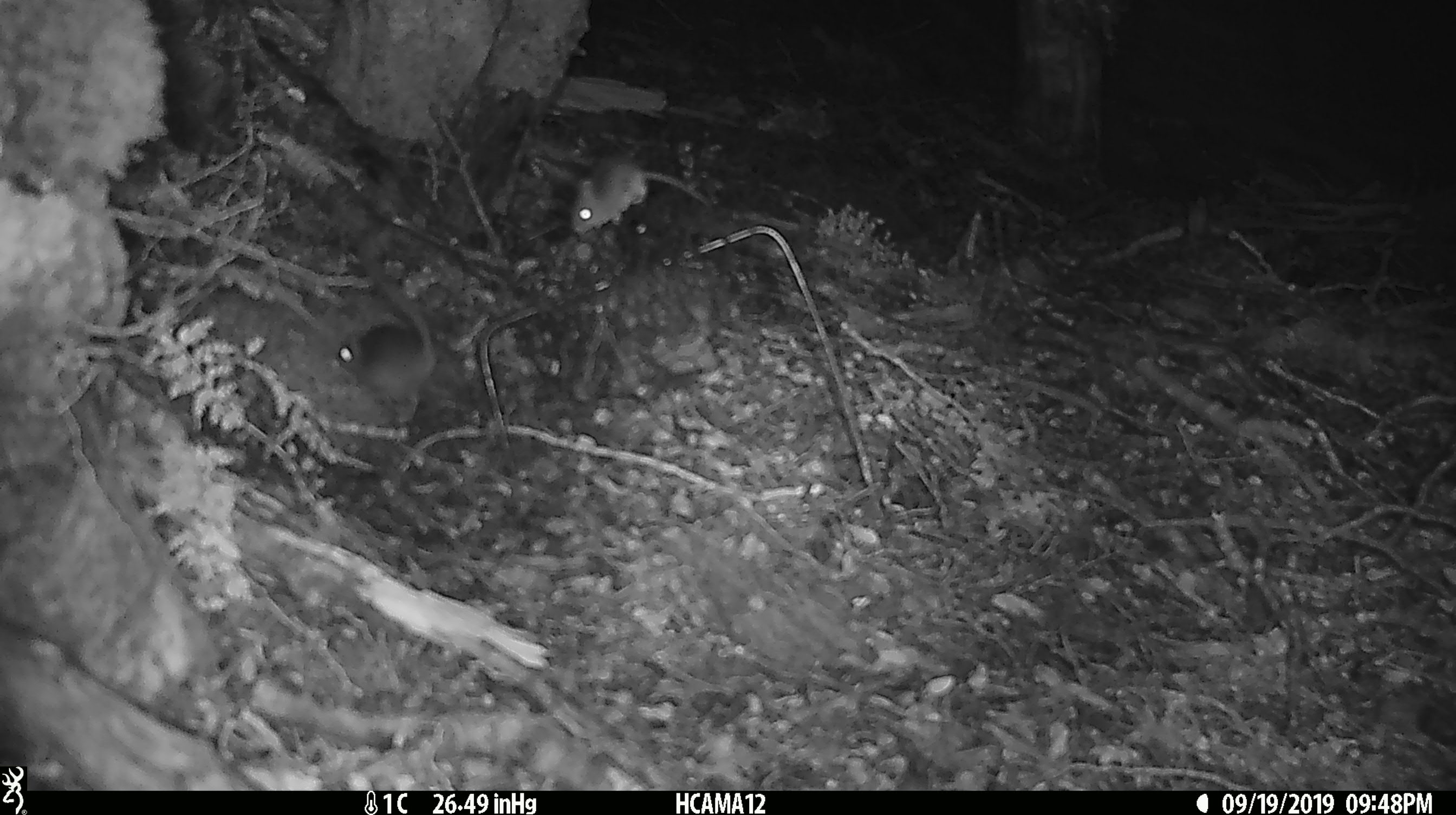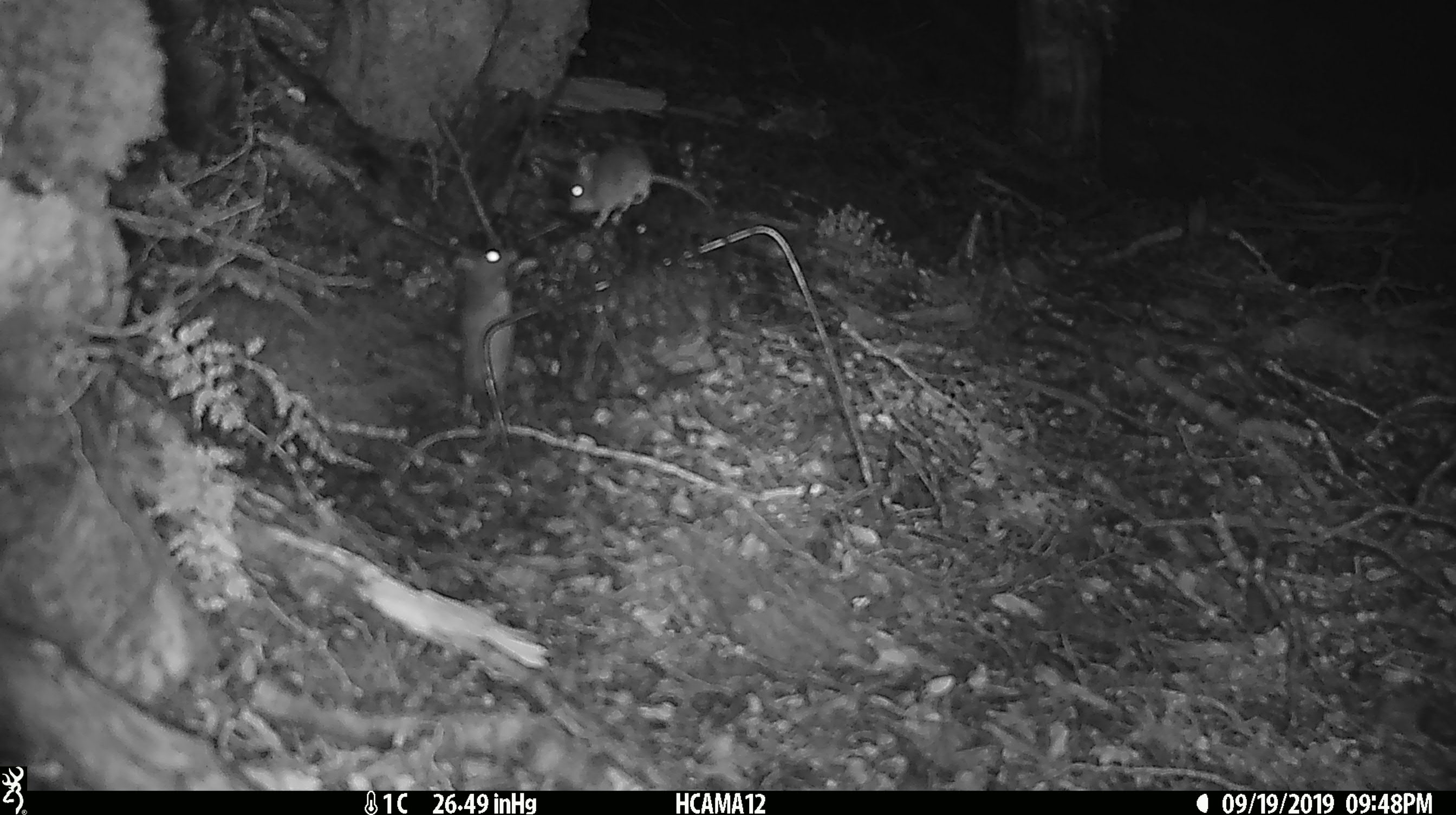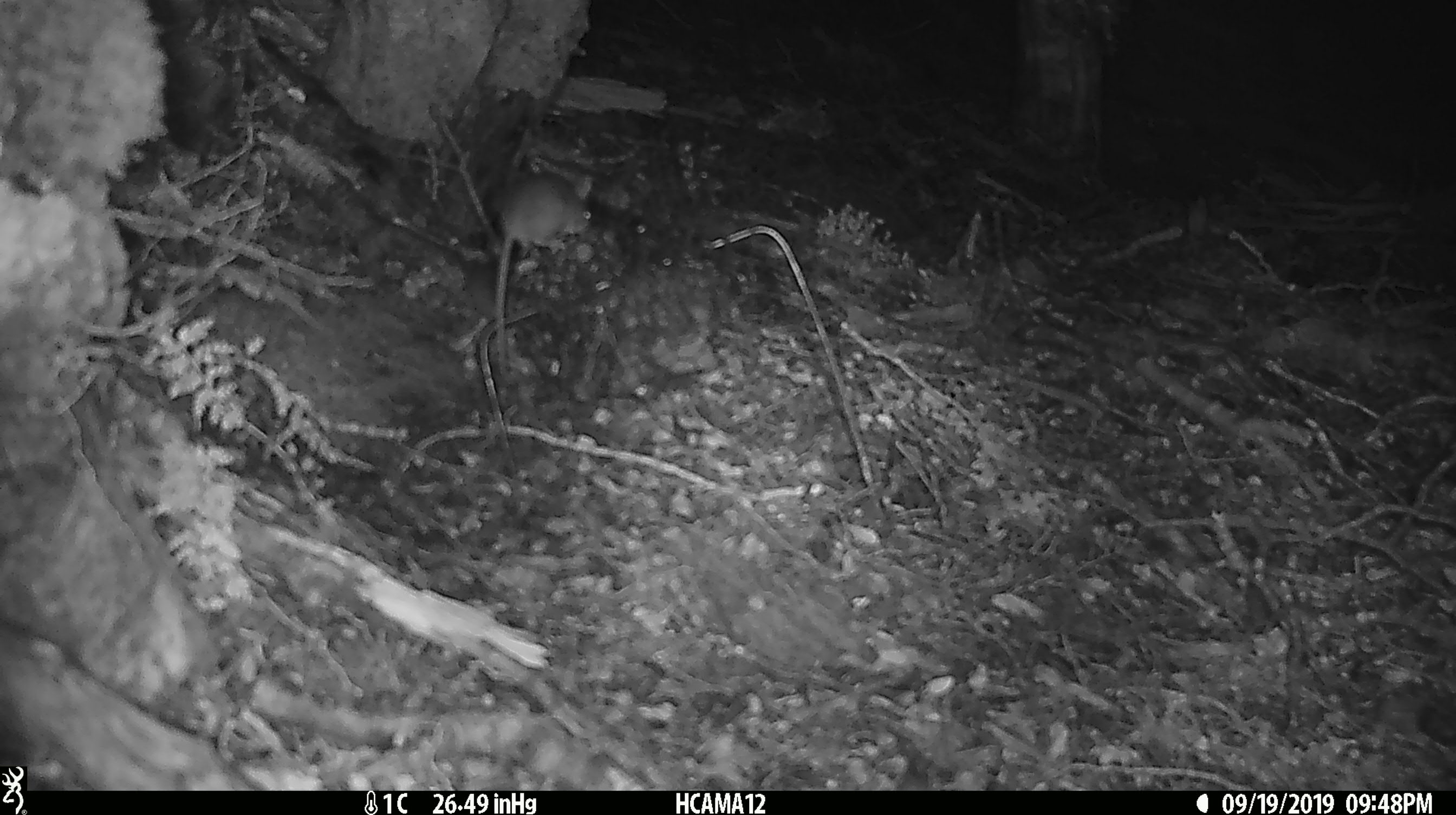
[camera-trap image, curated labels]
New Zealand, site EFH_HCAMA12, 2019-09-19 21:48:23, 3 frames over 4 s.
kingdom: Animalia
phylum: Chordata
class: Mammalia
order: Rodentia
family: Muridae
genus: Mus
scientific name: Mus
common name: mouse